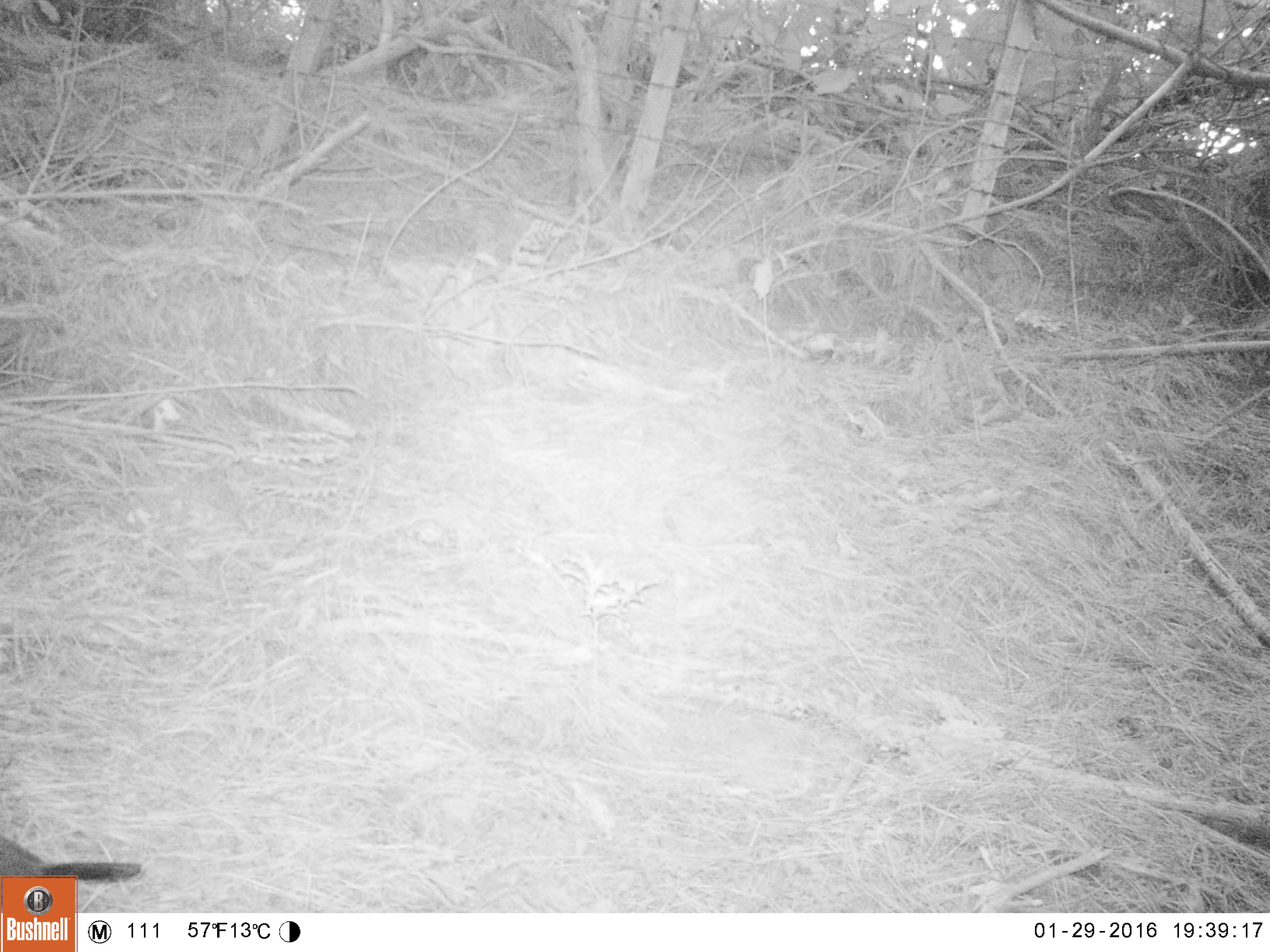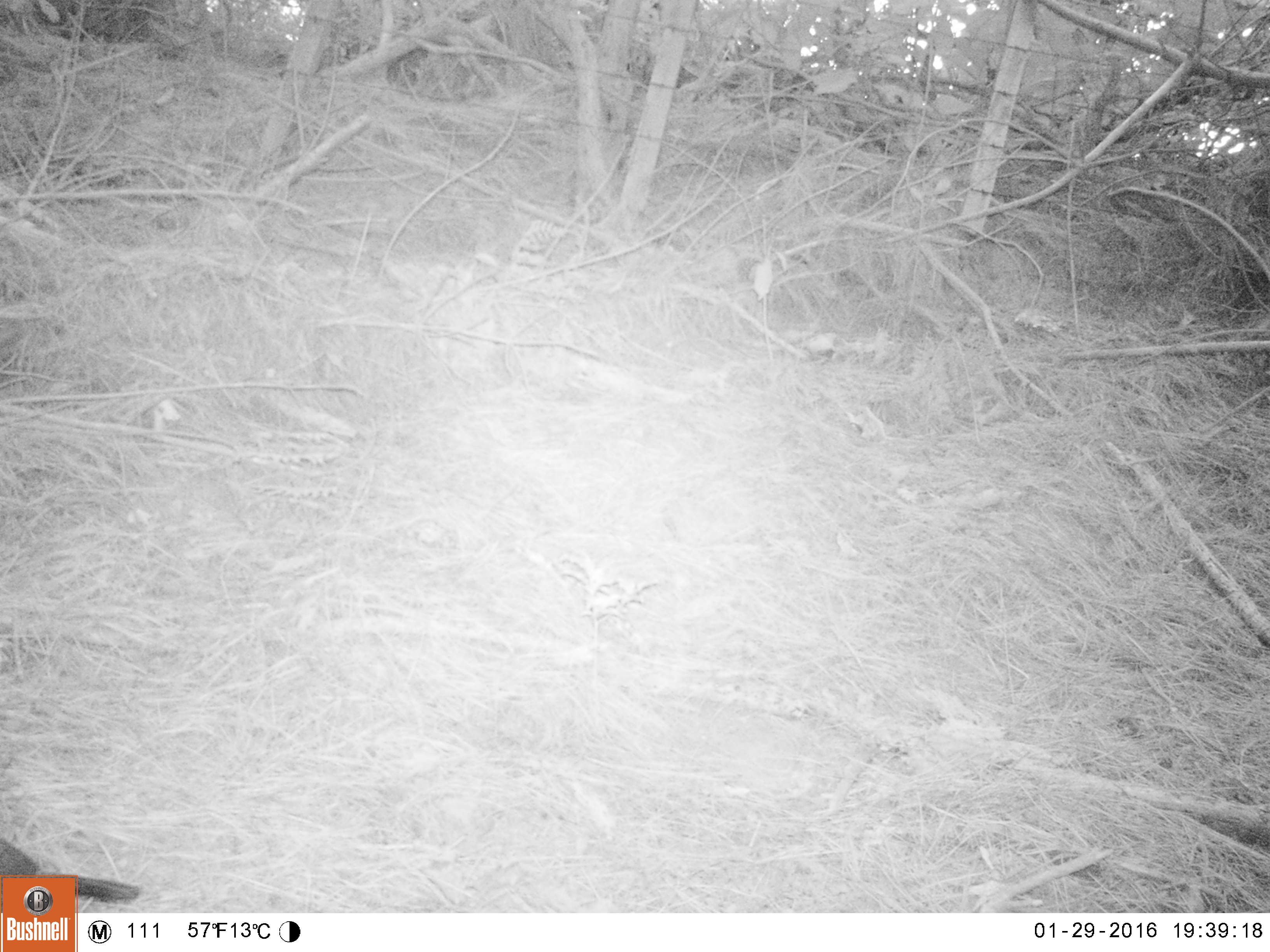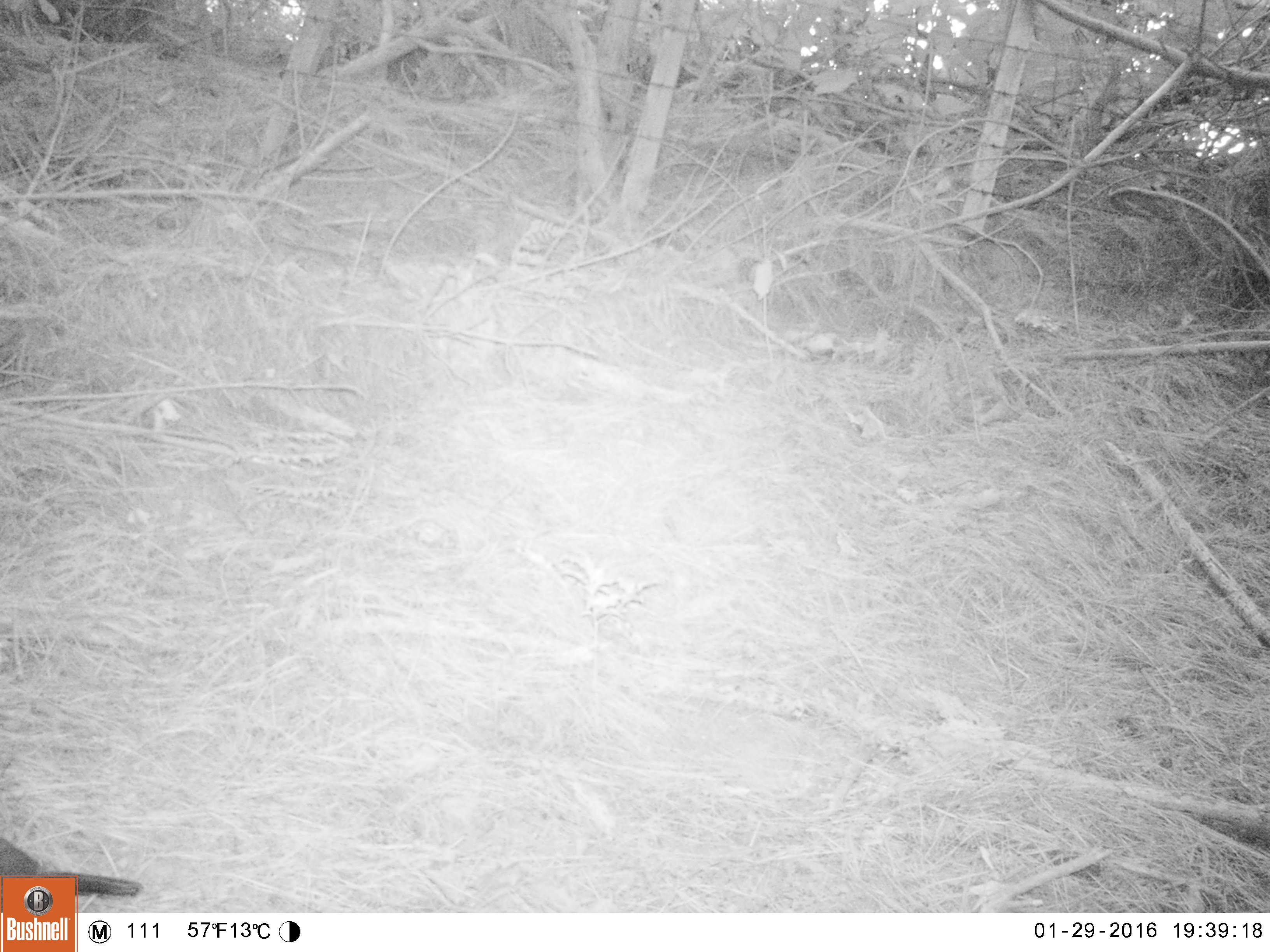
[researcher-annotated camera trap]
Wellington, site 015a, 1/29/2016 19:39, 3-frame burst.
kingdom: Animalia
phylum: Chordata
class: Aves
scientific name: Aves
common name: bird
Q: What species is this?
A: Bird (Aves).